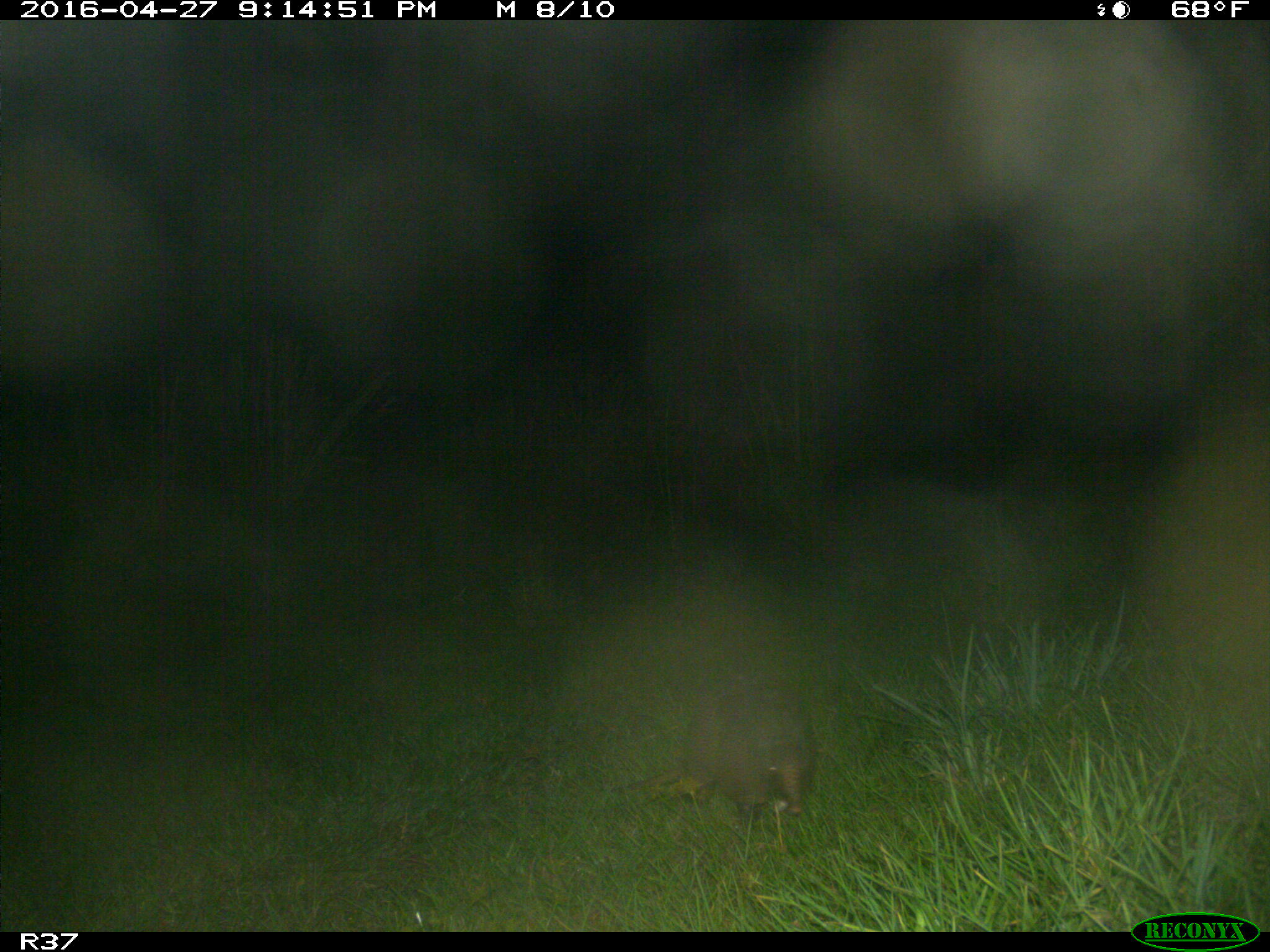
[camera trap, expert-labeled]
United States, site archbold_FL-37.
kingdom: Animalia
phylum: Chordata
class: Mammalia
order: Cingulata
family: Dasypodidae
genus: Dasypus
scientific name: Dasypus novemcinctus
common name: nine-banded armadillo